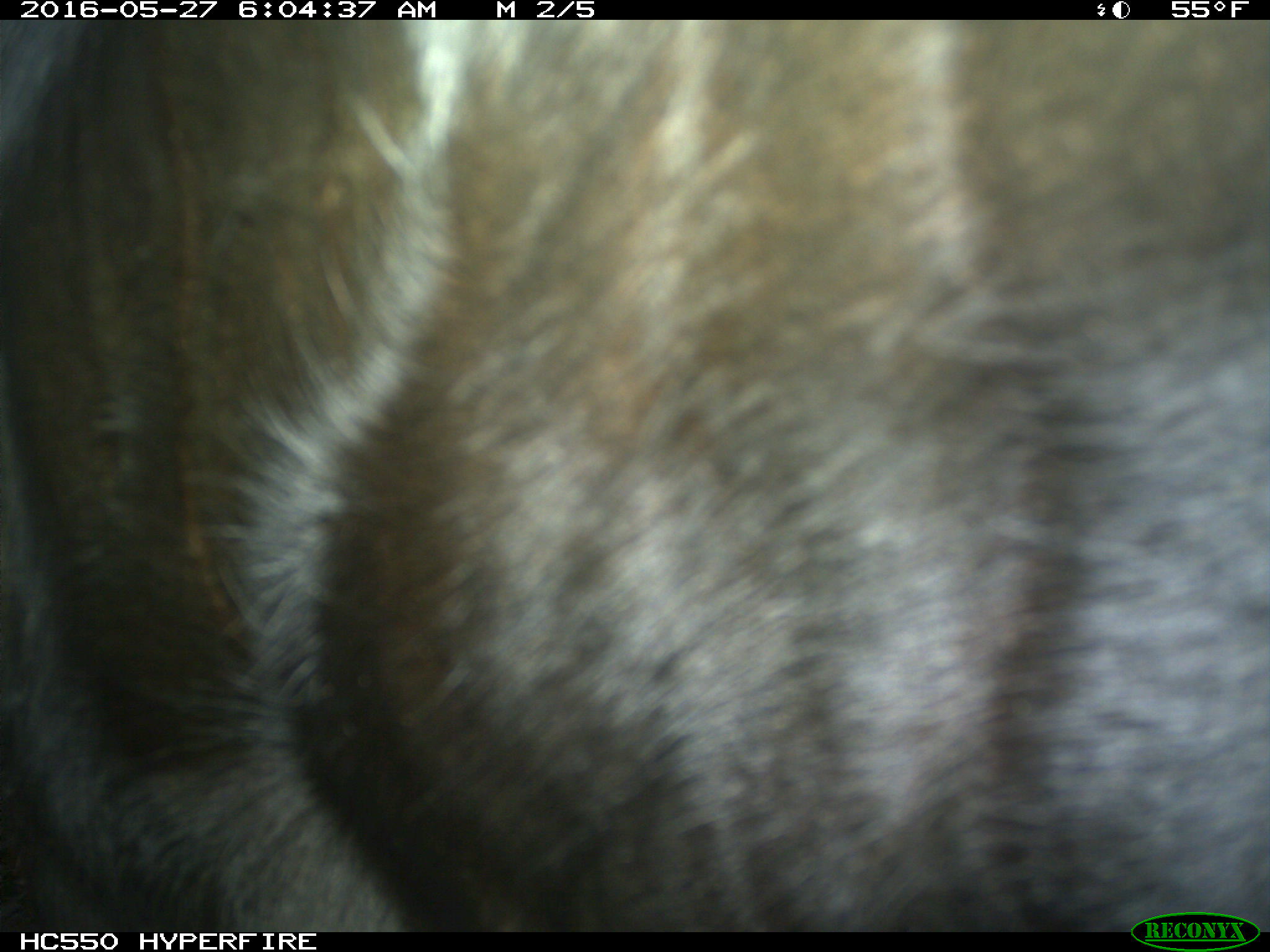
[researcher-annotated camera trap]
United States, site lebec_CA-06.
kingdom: Animalia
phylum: Chordata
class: Mammalia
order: Artiodactyla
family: Bovidae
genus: Bos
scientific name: Bos taurus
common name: domestic cow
Bos taurus (domestic cow).